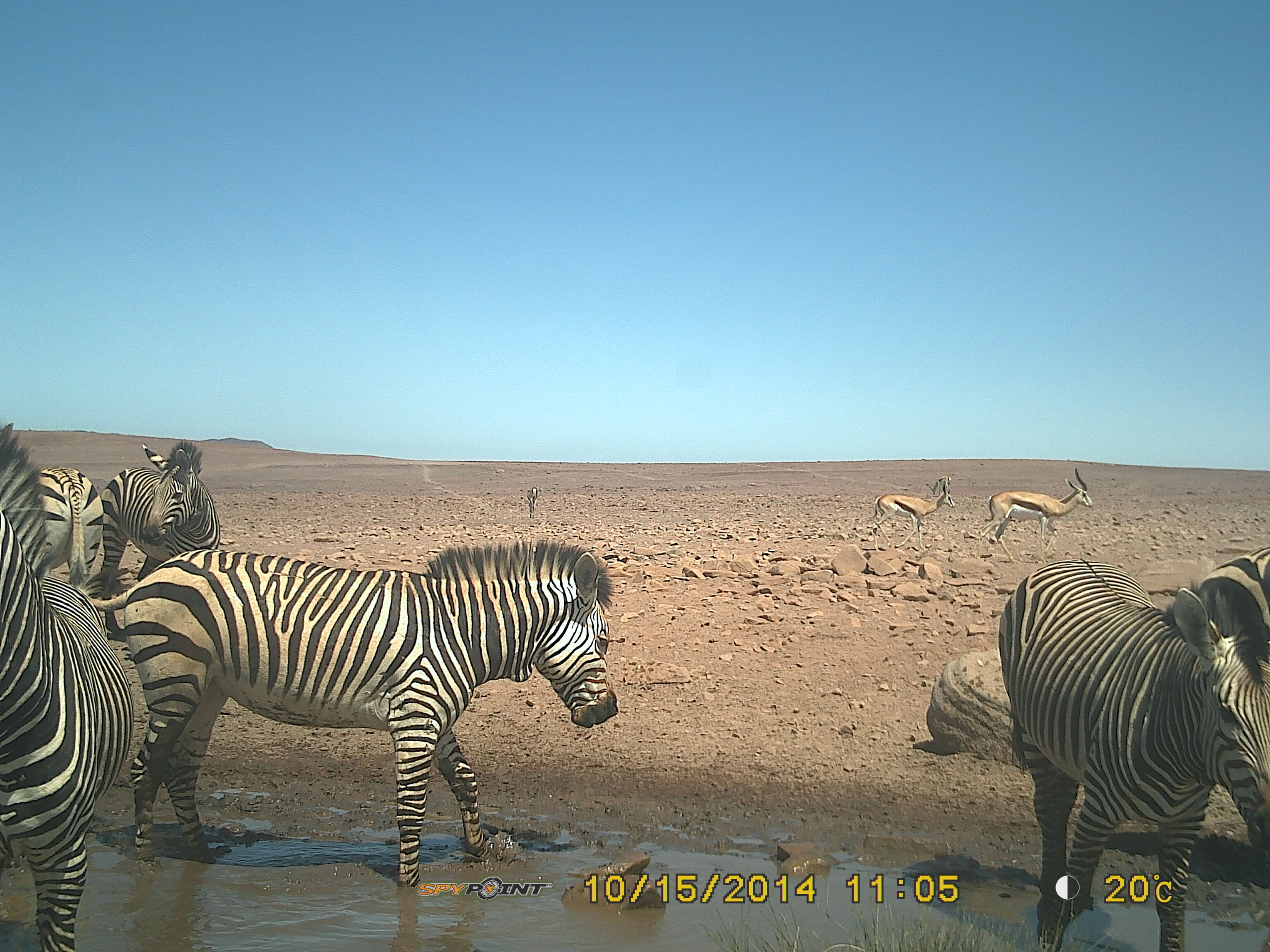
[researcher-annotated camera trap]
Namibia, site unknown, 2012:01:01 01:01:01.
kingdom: Animalia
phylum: Chordata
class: Mammalia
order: Perissodactyla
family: Equidae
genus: Equus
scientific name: Equus zebra hartmannae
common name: hartmann's mountain zebra